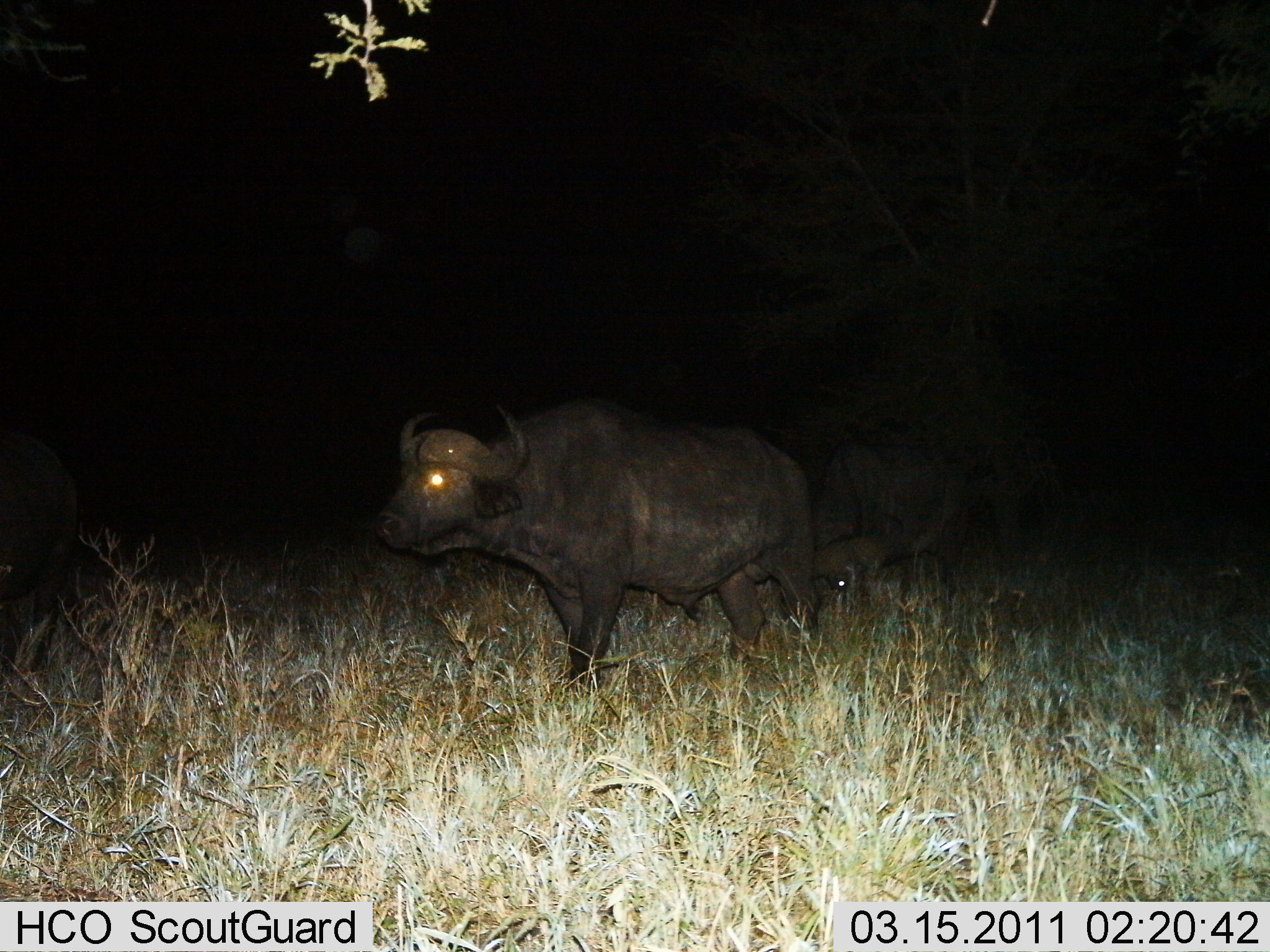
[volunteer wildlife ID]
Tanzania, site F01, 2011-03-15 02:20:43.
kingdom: Animalia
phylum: Chordata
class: Mammalia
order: Artiodactyla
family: Bovidae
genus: Syncerus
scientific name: Syncerus caffer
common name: cape buffalo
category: buffalo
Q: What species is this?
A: Buffalo (cape buffalo) (Syncerus caffer).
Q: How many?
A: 2.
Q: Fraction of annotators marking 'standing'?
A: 75%.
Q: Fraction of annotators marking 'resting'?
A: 0%.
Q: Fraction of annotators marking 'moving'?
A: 33%.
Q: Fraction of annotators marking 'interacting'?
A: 0%.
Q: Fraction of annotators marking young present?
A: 0%.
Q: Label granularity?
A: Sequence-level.